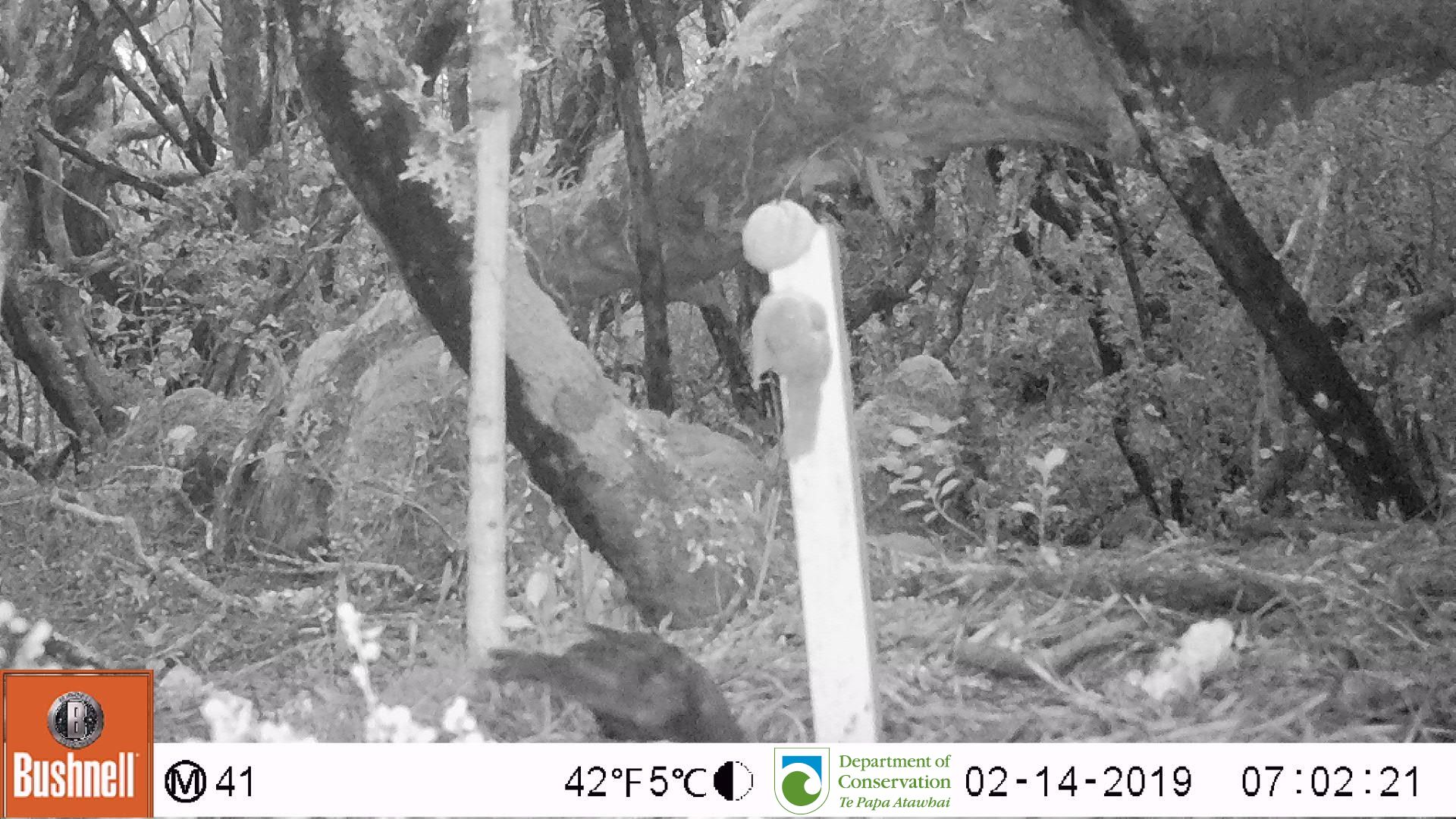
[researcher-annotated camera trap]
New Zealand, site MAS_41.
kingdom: Animalia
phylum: Chordata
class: Aves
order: Passeriformes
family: Turdidae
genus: Turdus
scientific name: Turdus merula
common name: eurasian blackbird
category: blackbird